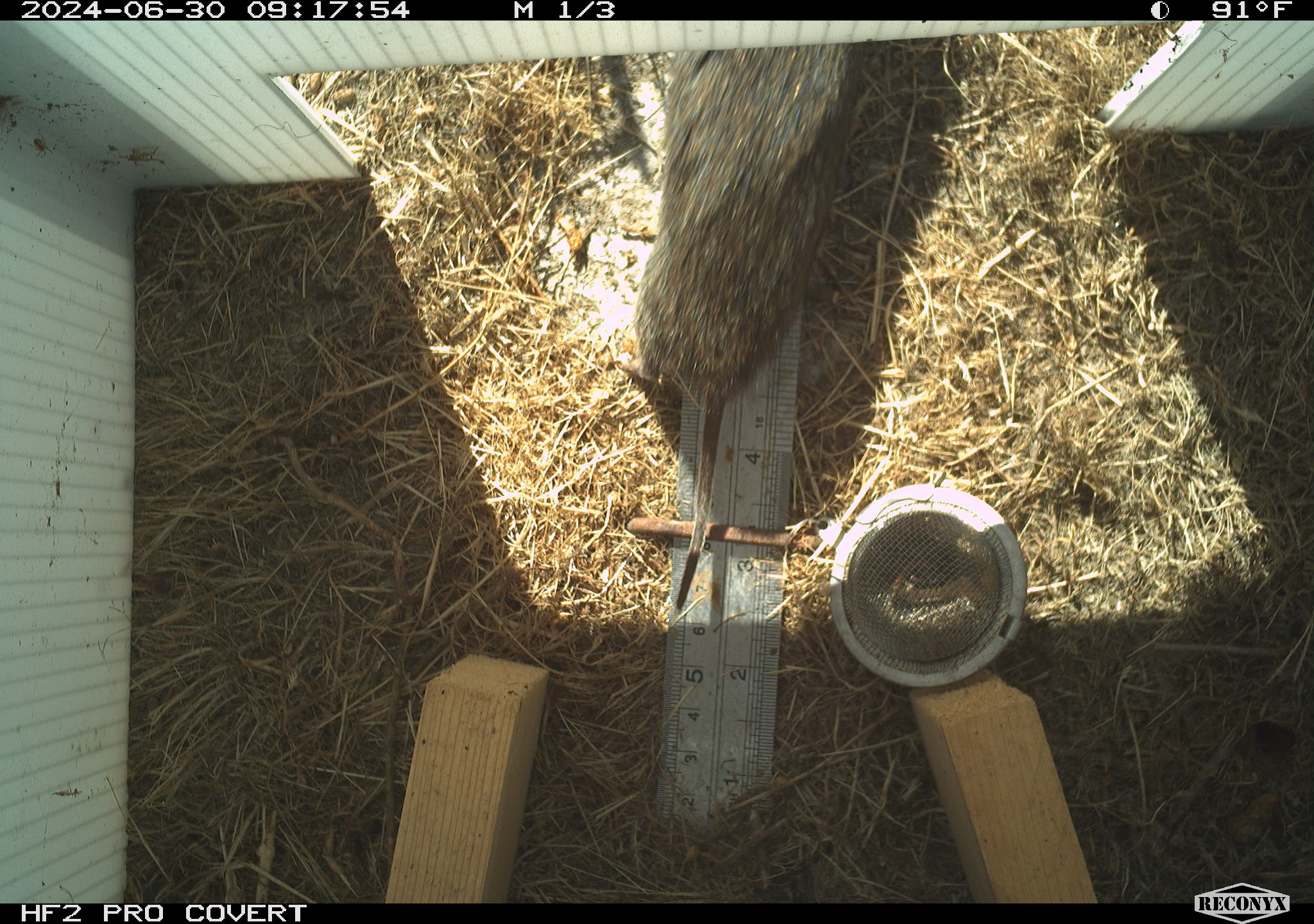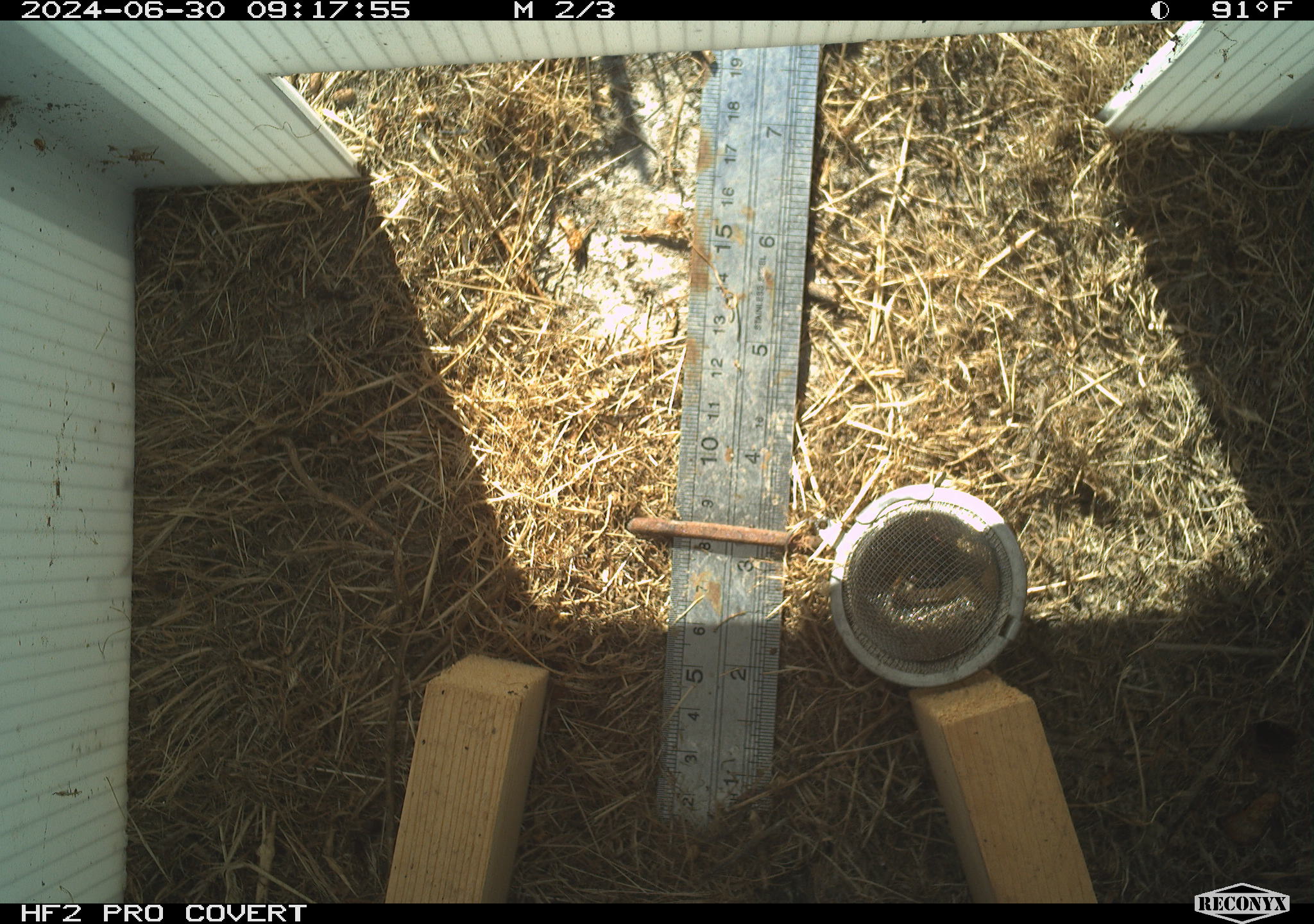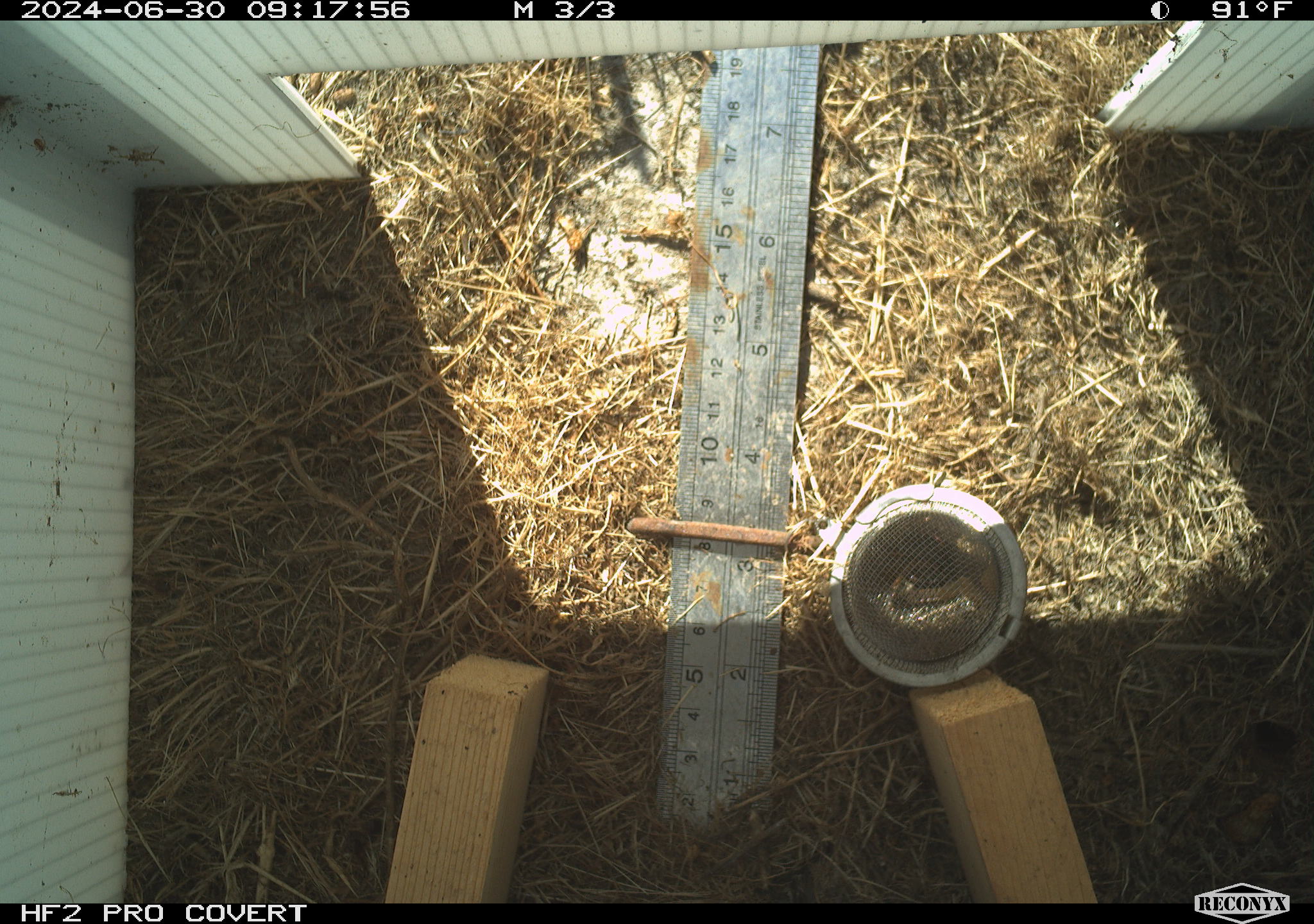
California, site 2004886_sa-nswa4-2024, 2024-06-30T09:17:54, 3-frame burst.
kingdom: Animalia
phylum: Chordata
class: Mammalia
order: Rodentia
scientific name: Rodentia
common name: rodent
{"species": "rodent (Rodentia)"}